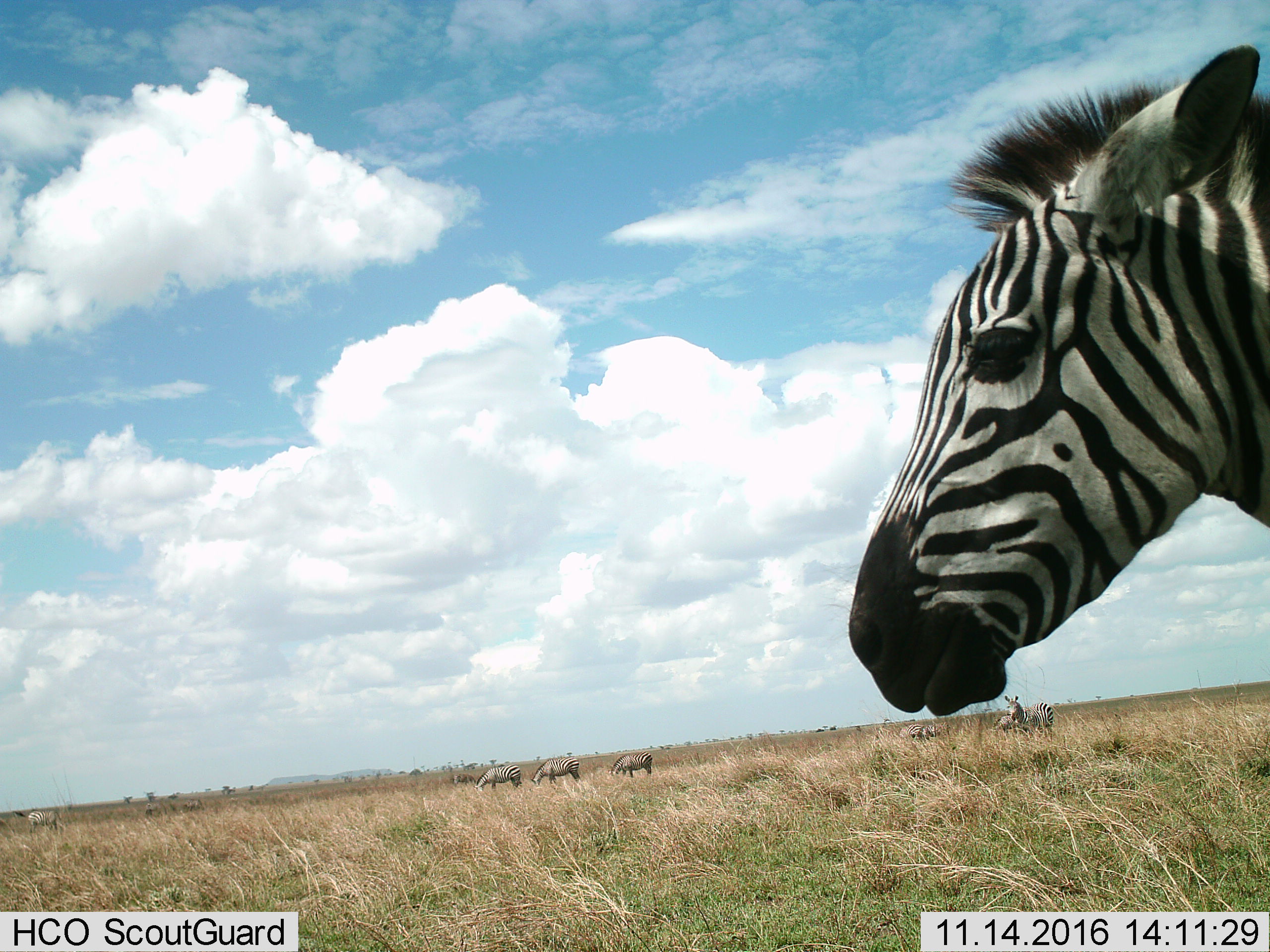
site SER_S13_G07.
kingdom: Animalia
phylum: Chordata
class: Mammalia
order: Perissodactyla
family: Equidae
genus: Equus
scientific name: Equus quagga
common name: plains zebra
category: zebraplains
Zebraplains (plains zebra) (Equus quagga), count 9. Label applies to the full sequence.